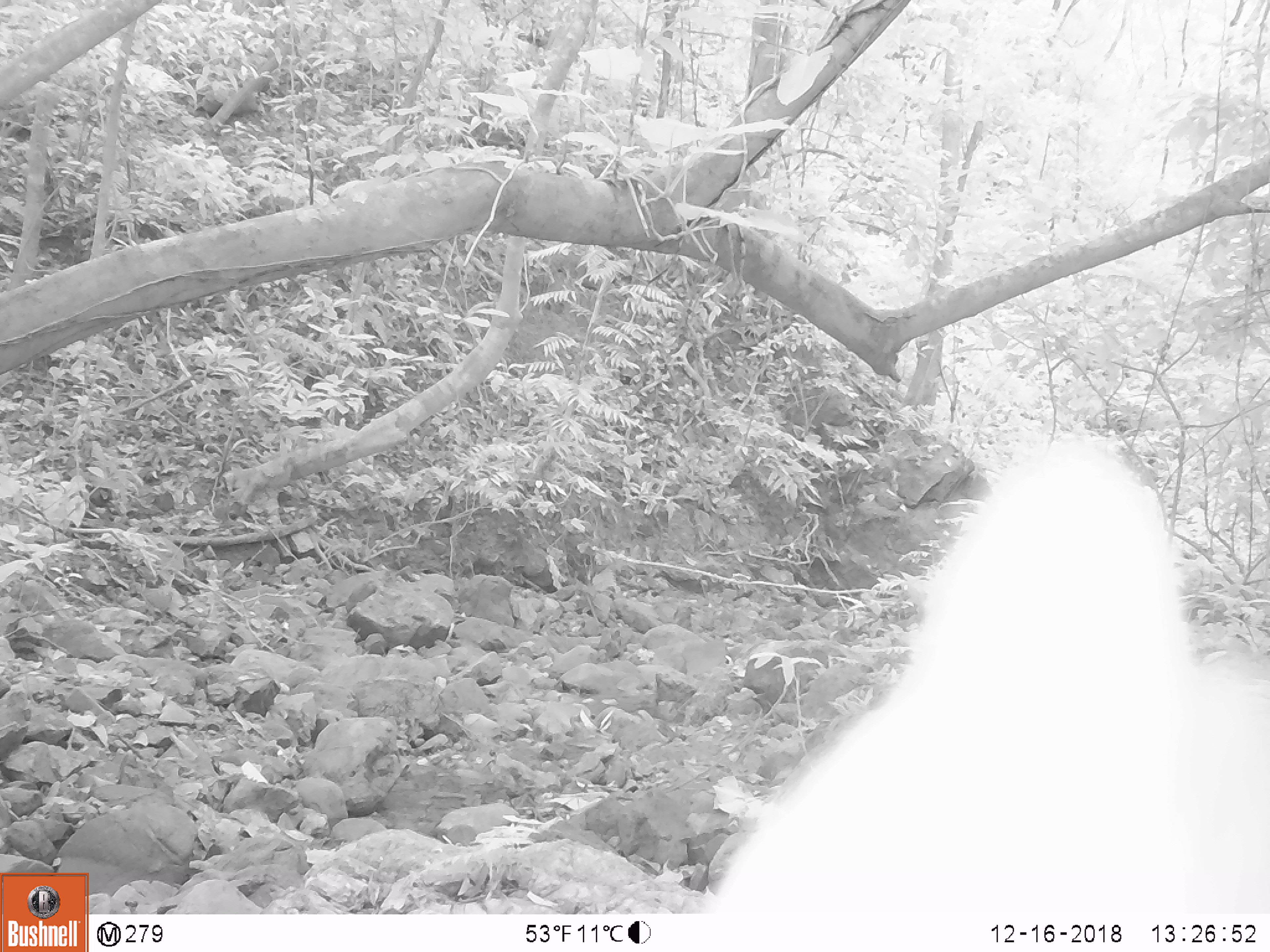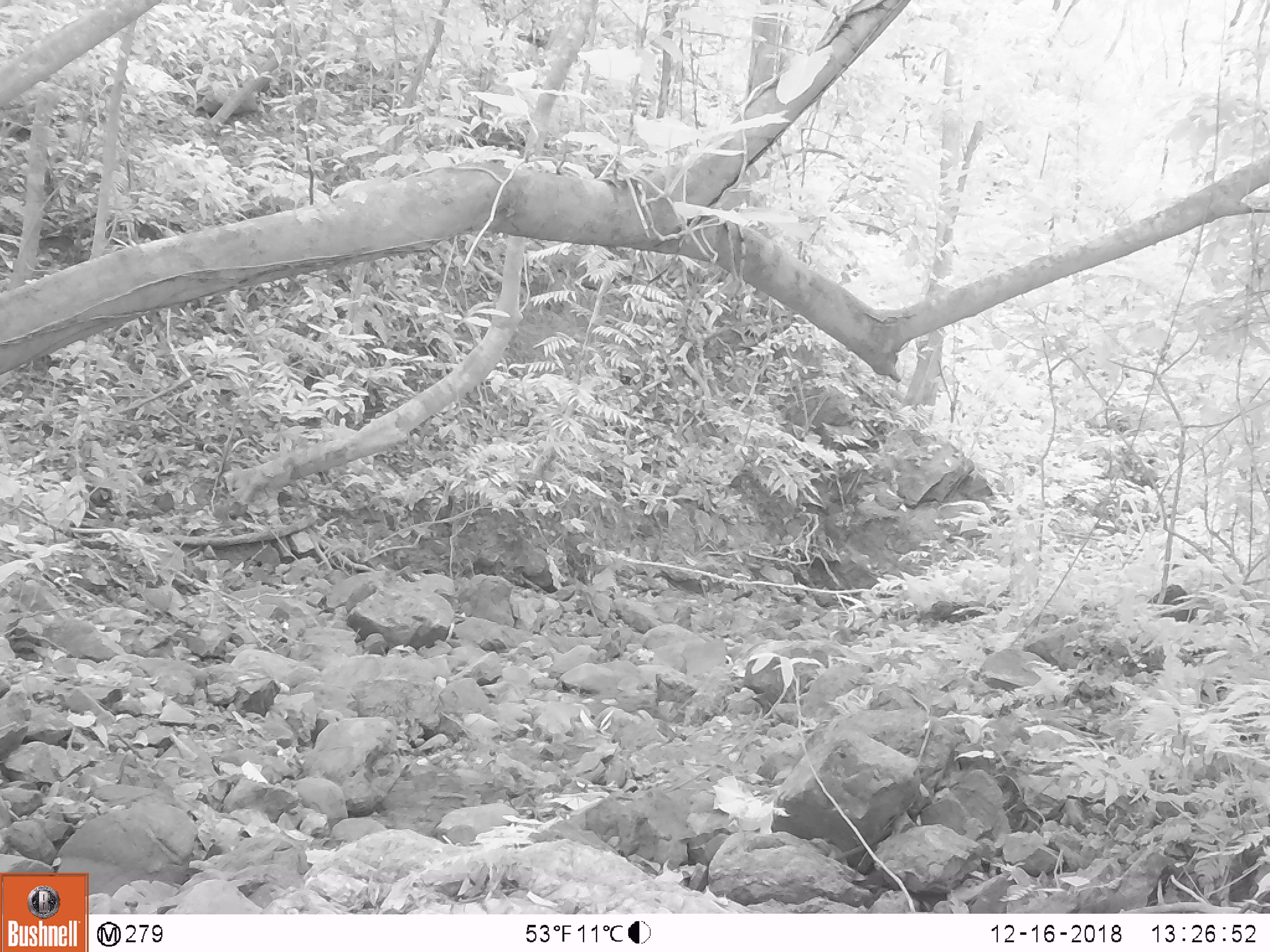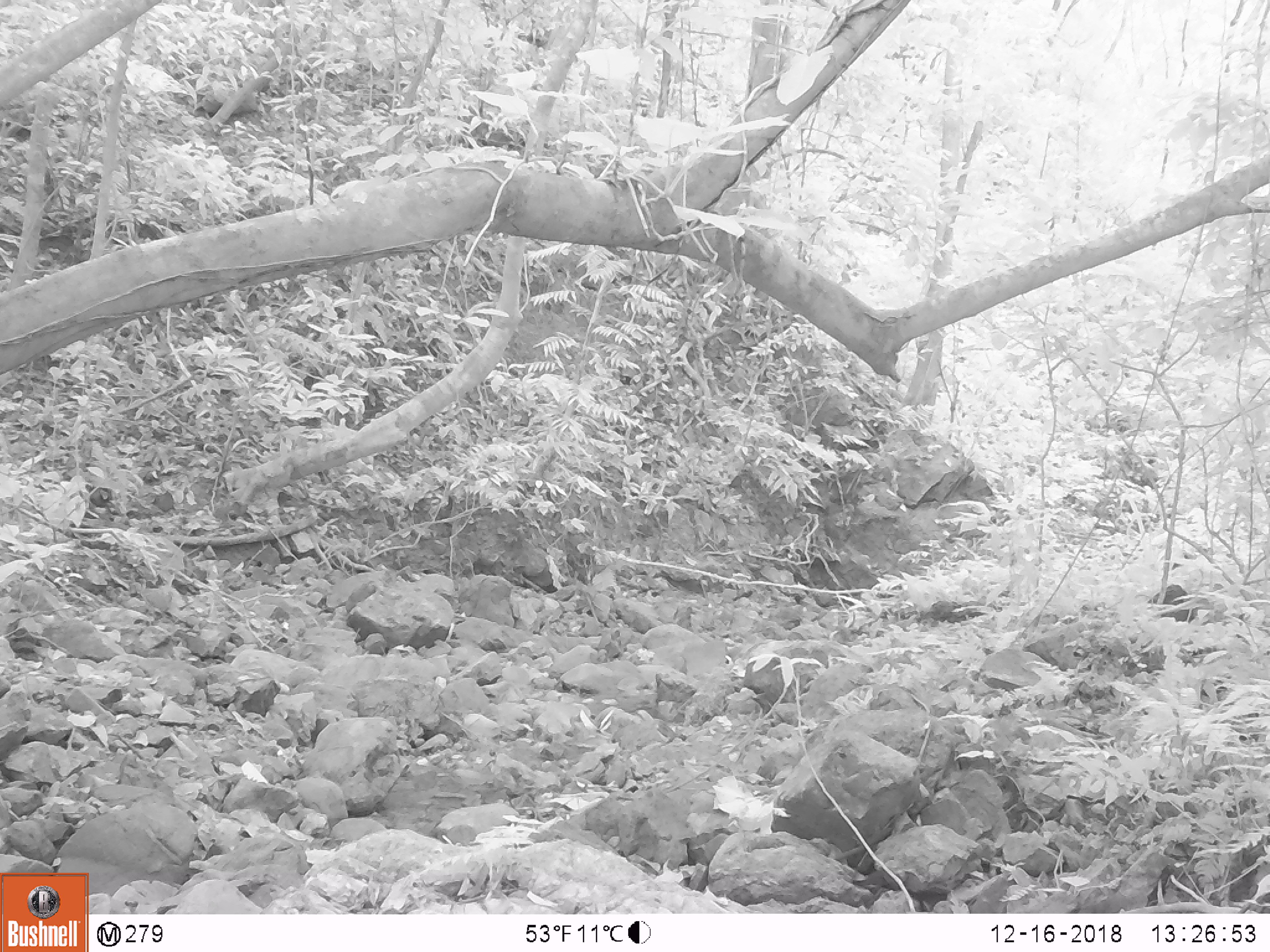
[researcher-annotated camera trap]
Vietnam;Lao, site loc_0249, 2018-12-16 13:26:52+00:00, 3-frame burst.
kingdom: Animalia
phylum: Chordata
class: Mammalia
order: Artiodactyla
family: Cervidae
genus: Muntiacus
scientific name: Muntiacus vuquangensis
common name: large-antlered muntjac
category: large antlered muntjac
Large antlered muntjac (large-antlered muntjac) (Muntiacus vuquangensis). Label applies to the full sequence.